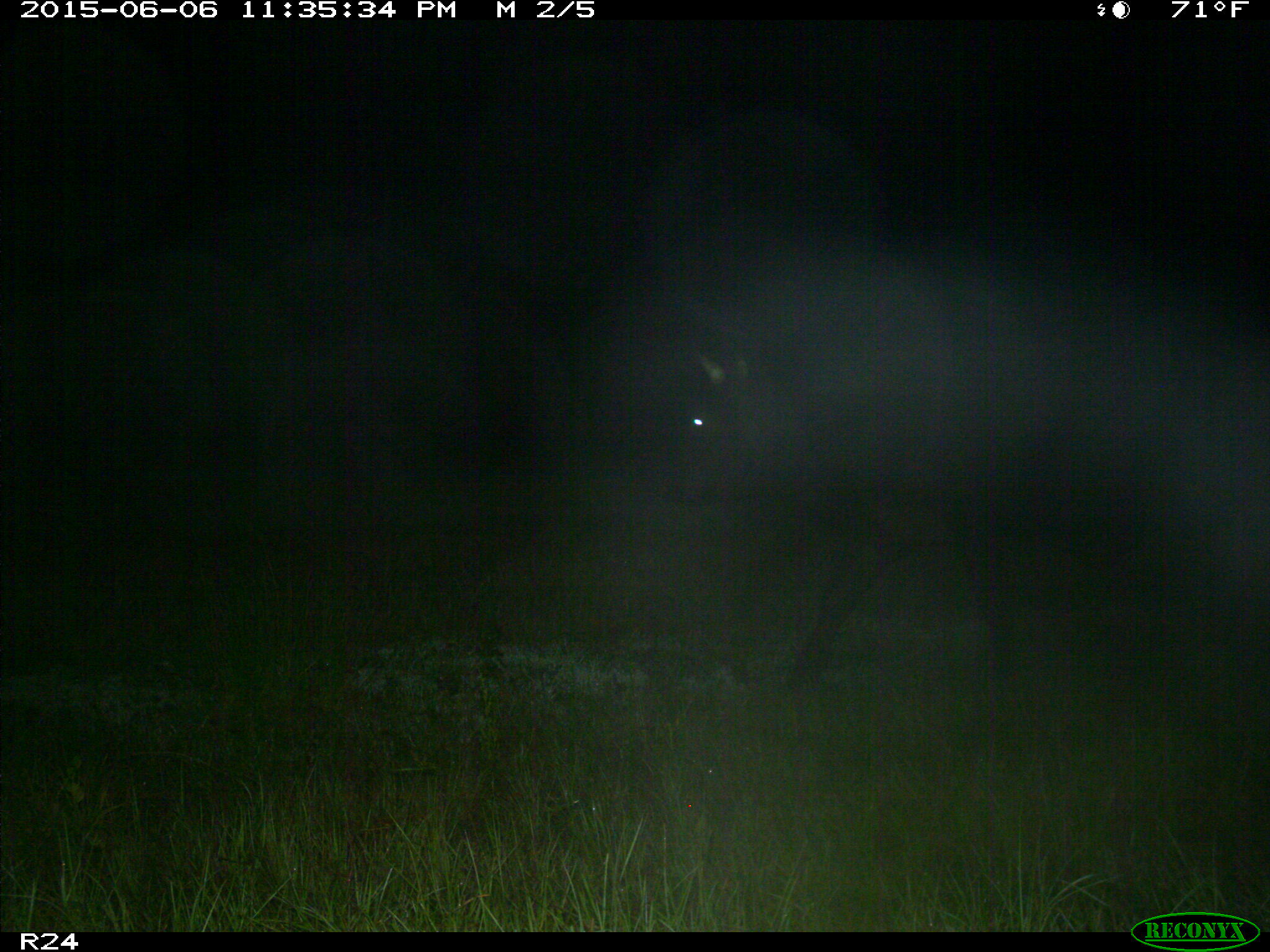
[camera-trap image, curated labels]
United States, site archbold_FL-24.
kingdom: Animalia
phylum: Chordata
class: Mammalia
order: Artiodactyla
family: Bovidae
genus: Bos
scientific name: Bos taurus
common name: domestic cow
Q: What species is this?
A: Bos taurus (domestic cow).